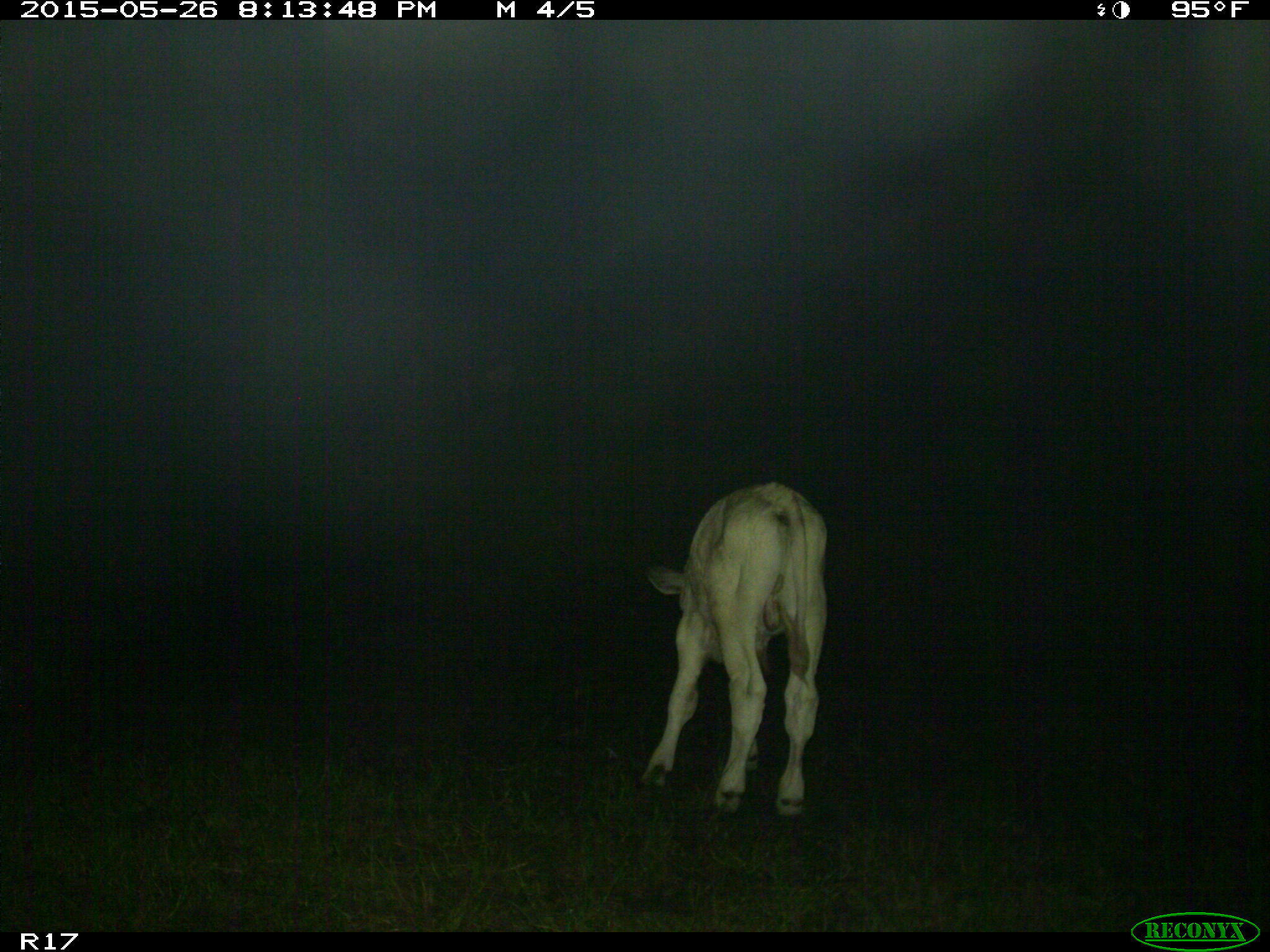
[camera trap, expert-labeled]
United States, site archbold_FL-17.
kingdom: Animalia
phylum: Chordata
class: Mammalia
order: Artiodactyla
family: Bovidae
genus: Bos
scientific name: Bos taurus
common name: domestic cow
Bos taurus (domestic cow).